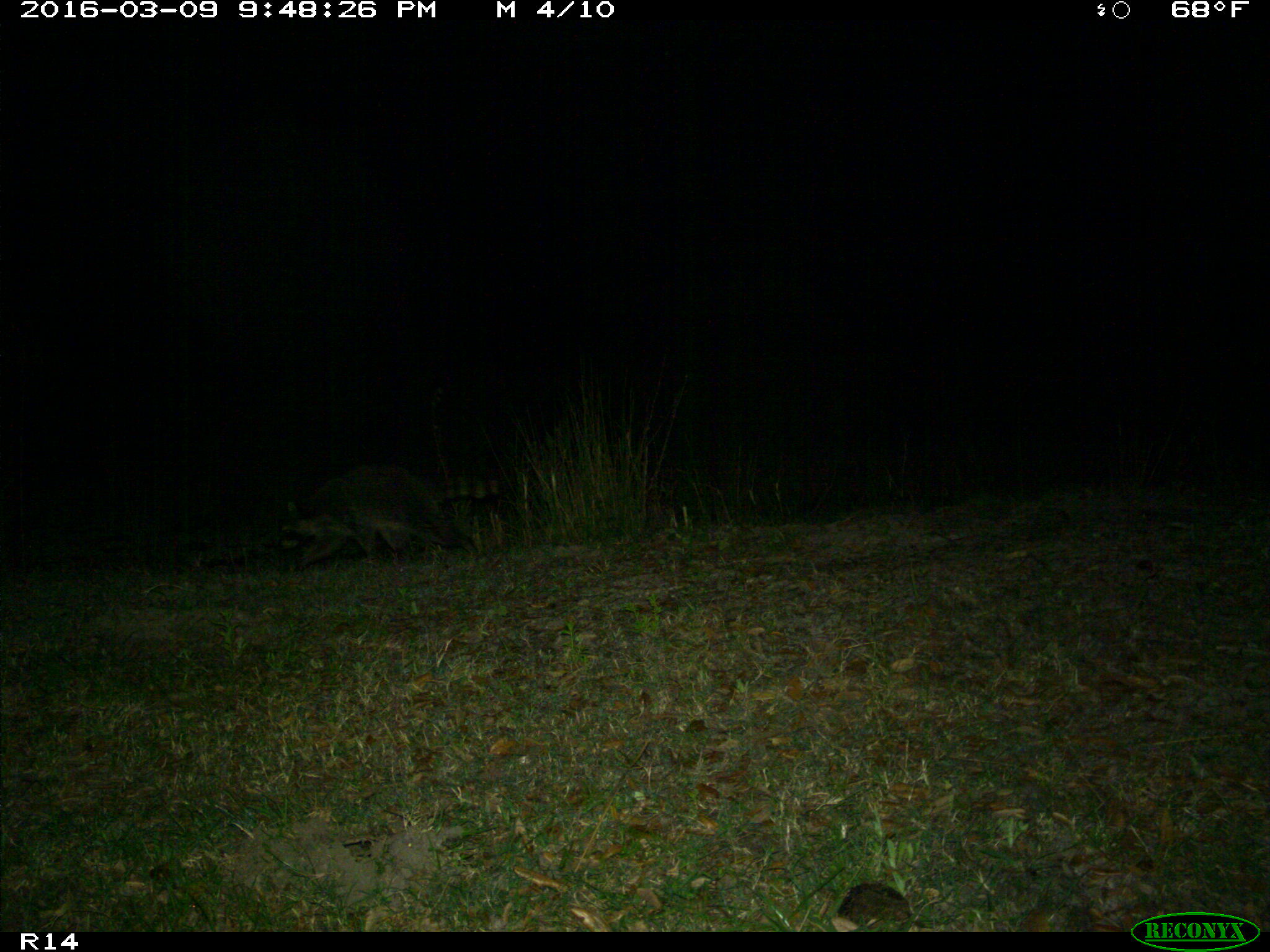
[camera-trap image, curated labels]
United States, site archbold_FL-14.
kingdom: Animalia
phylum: Chordata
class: Mammalia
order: Carnivora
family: Procyonidae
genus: Procyon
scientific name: Procyon lotor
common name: common raccoon